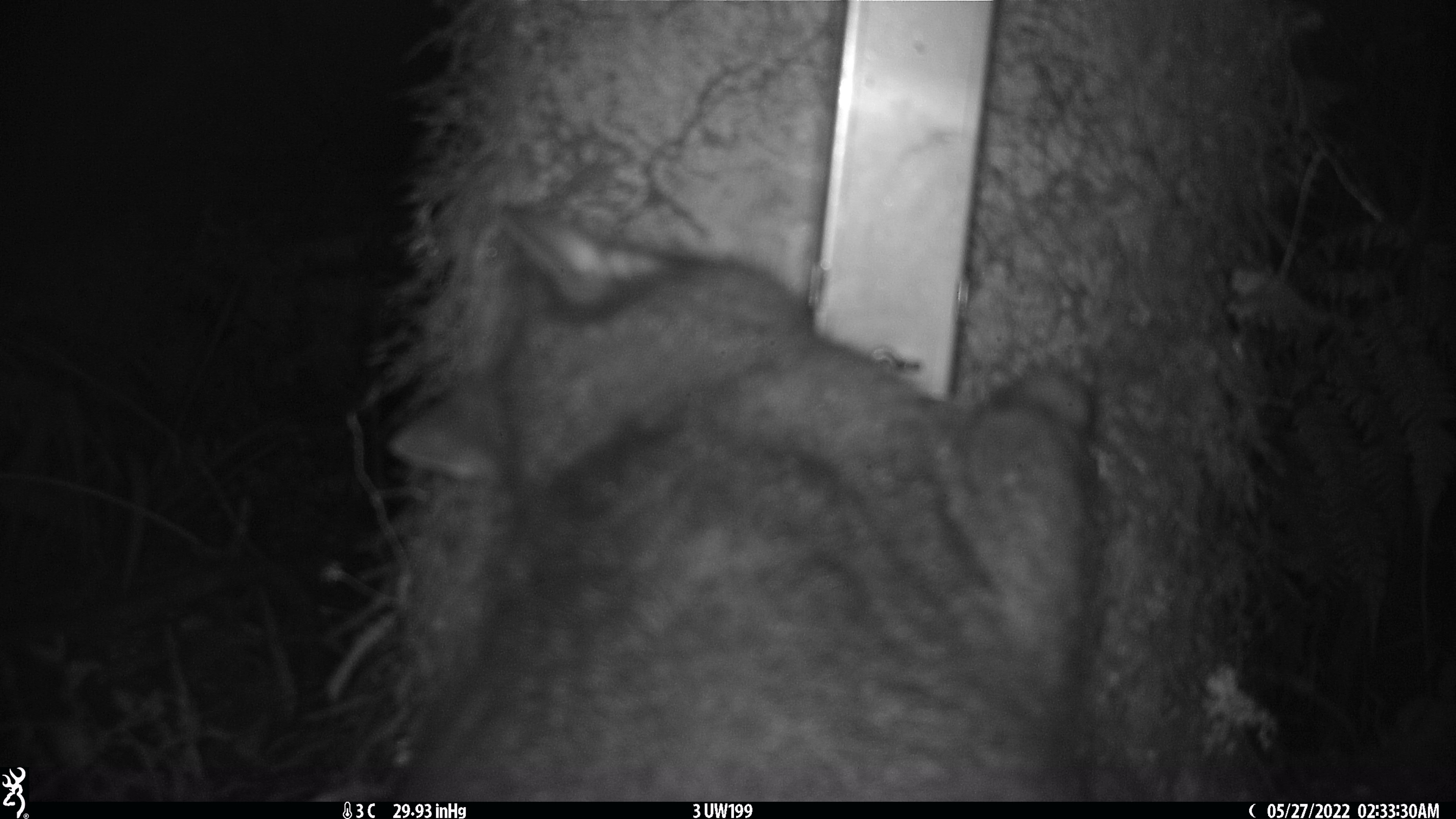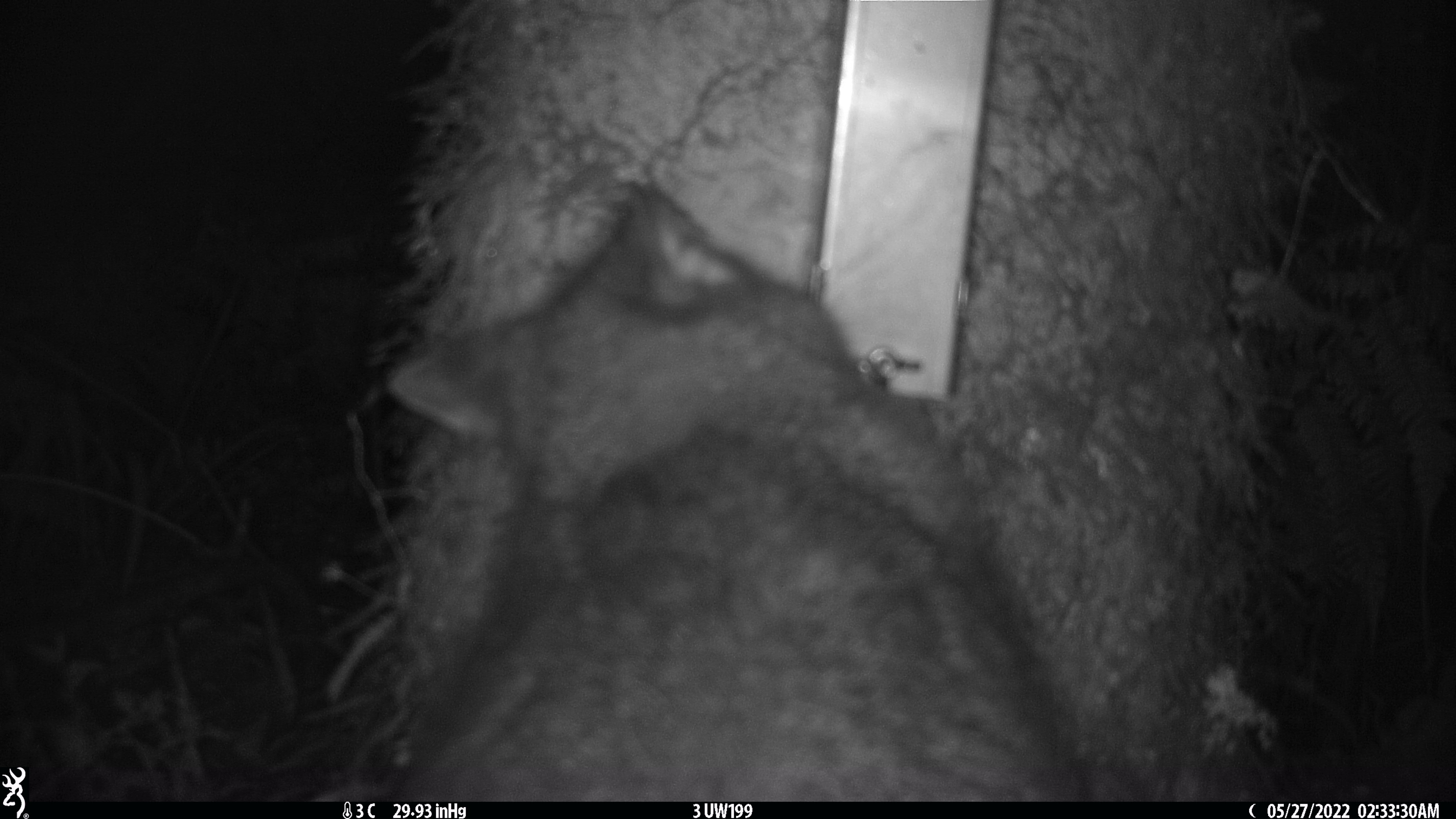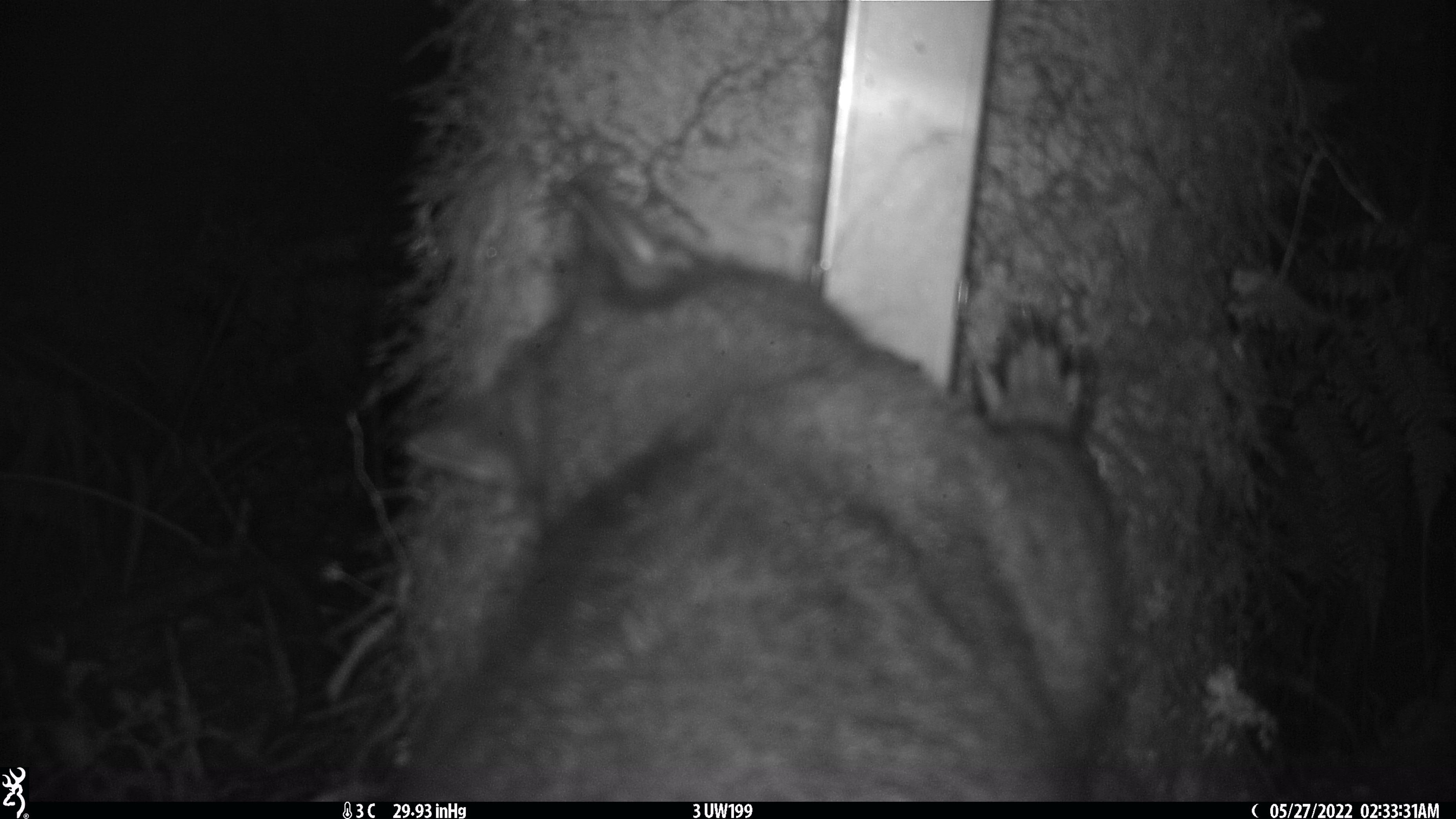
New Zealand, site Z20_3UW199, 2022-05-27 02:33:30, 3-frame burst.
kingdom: Animalia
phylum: Chordata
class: Mammalia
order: Diprotodontia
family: Phalangeridae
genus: Trichosurus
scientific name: Trichosurus vulpecula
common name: common brushtail possum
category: possum